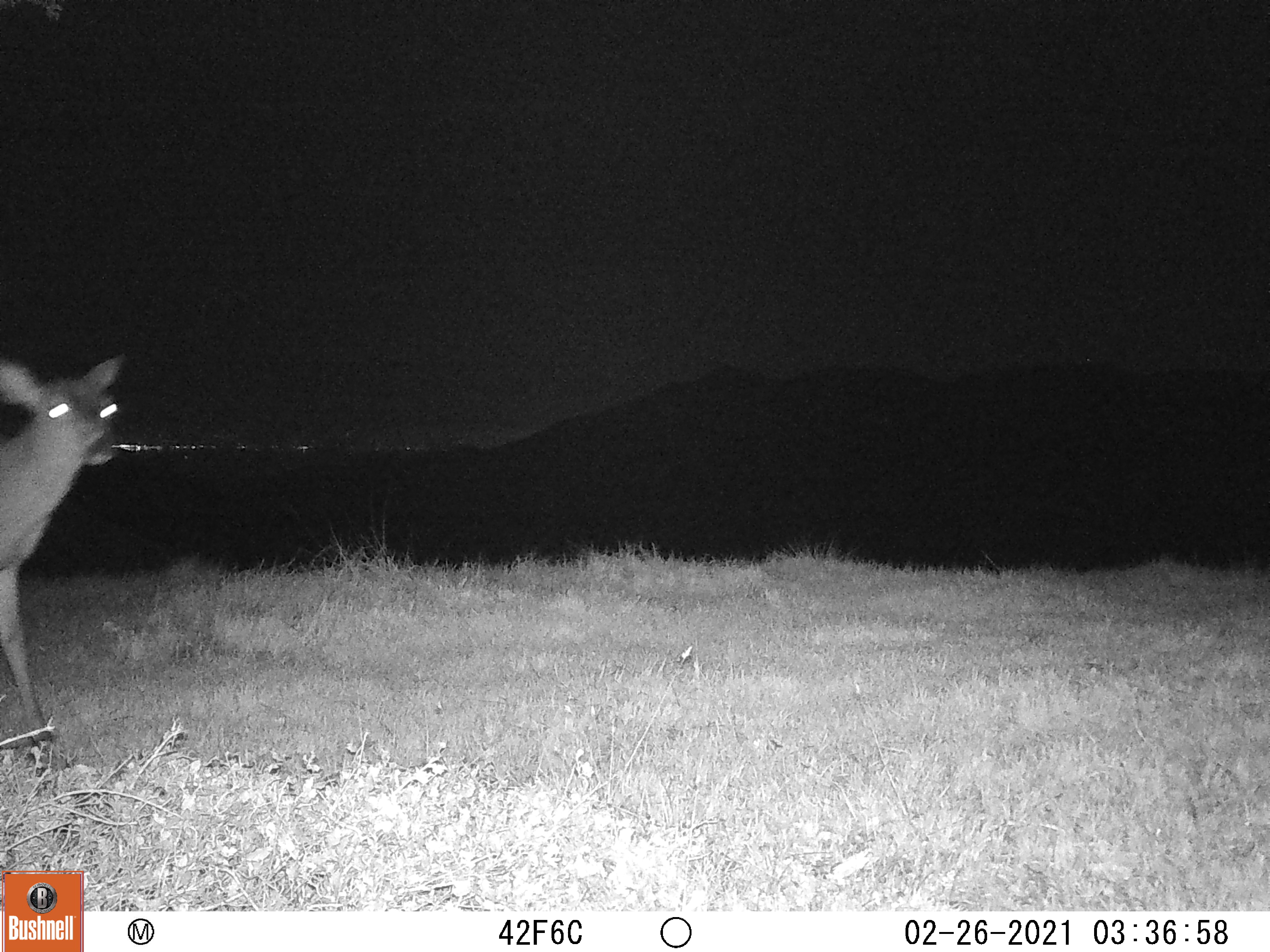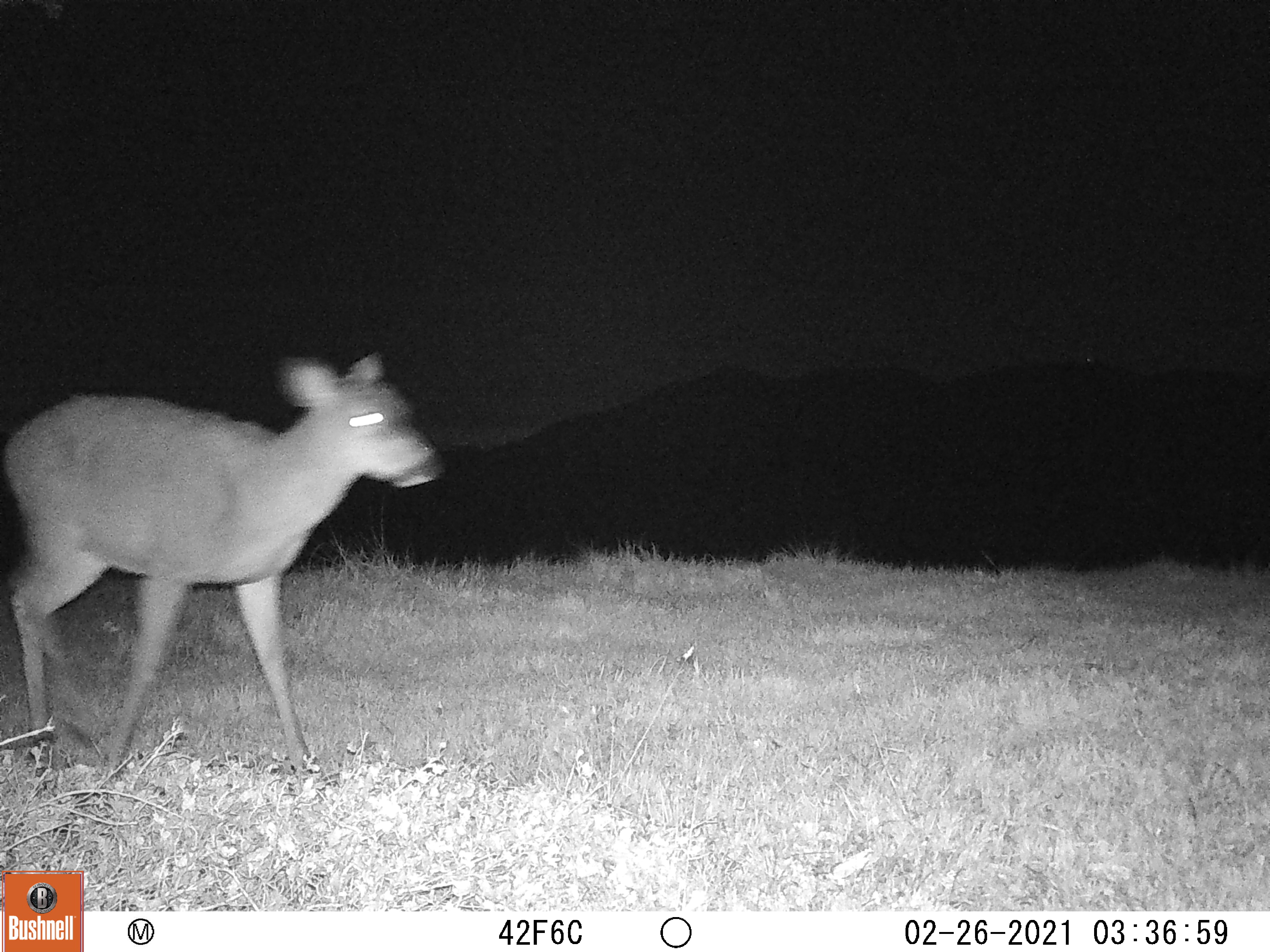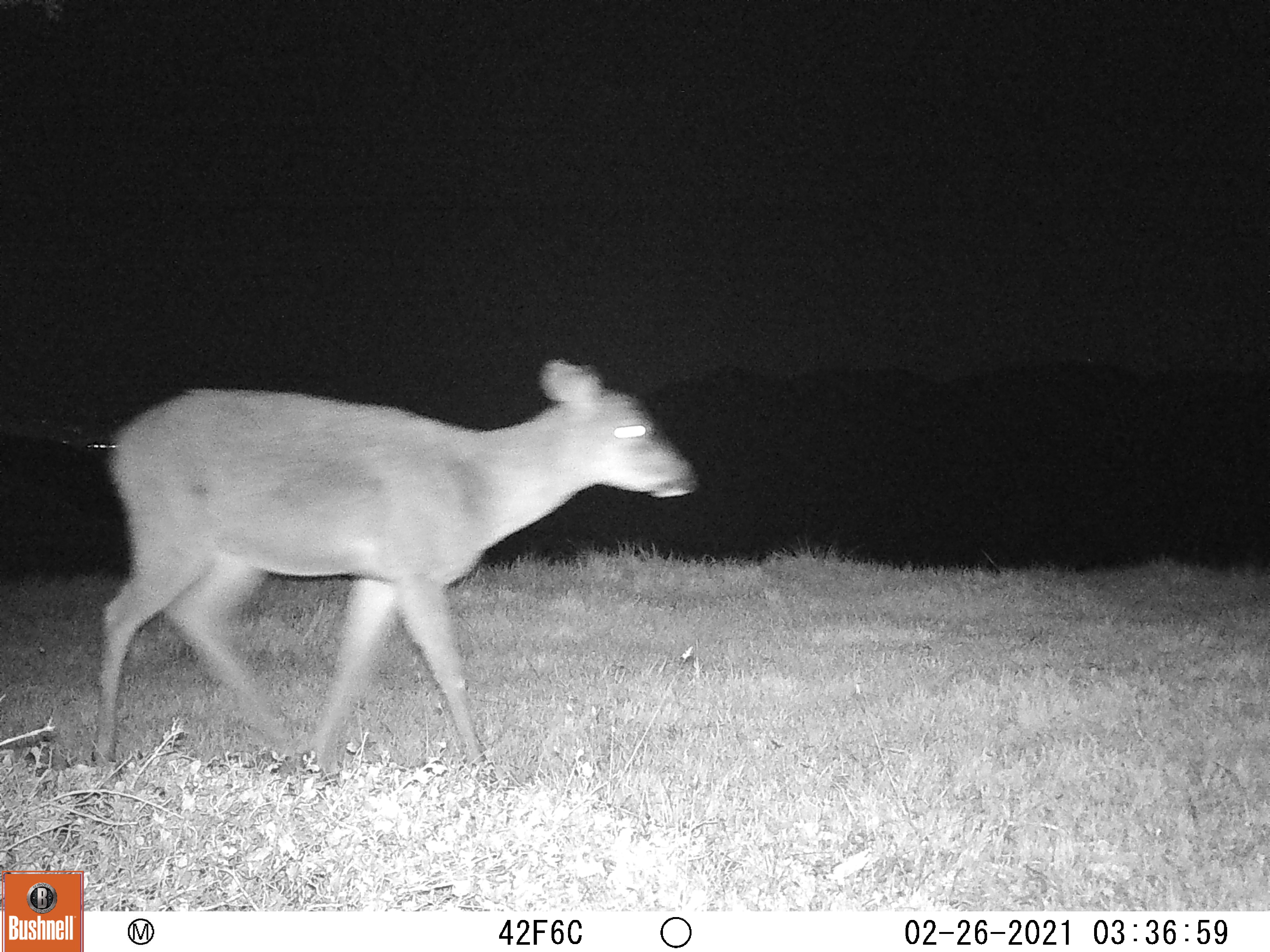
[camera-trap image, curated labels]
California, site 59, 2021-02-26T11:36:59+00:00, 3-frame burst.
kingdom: Animalia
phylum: Chordata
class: Mammalia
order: Artiodactyla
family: Cervidae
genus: Odocoileus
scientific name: Odocoileus hemionus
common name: mule deer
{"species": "mule deer (Odocoileus hemionus)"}